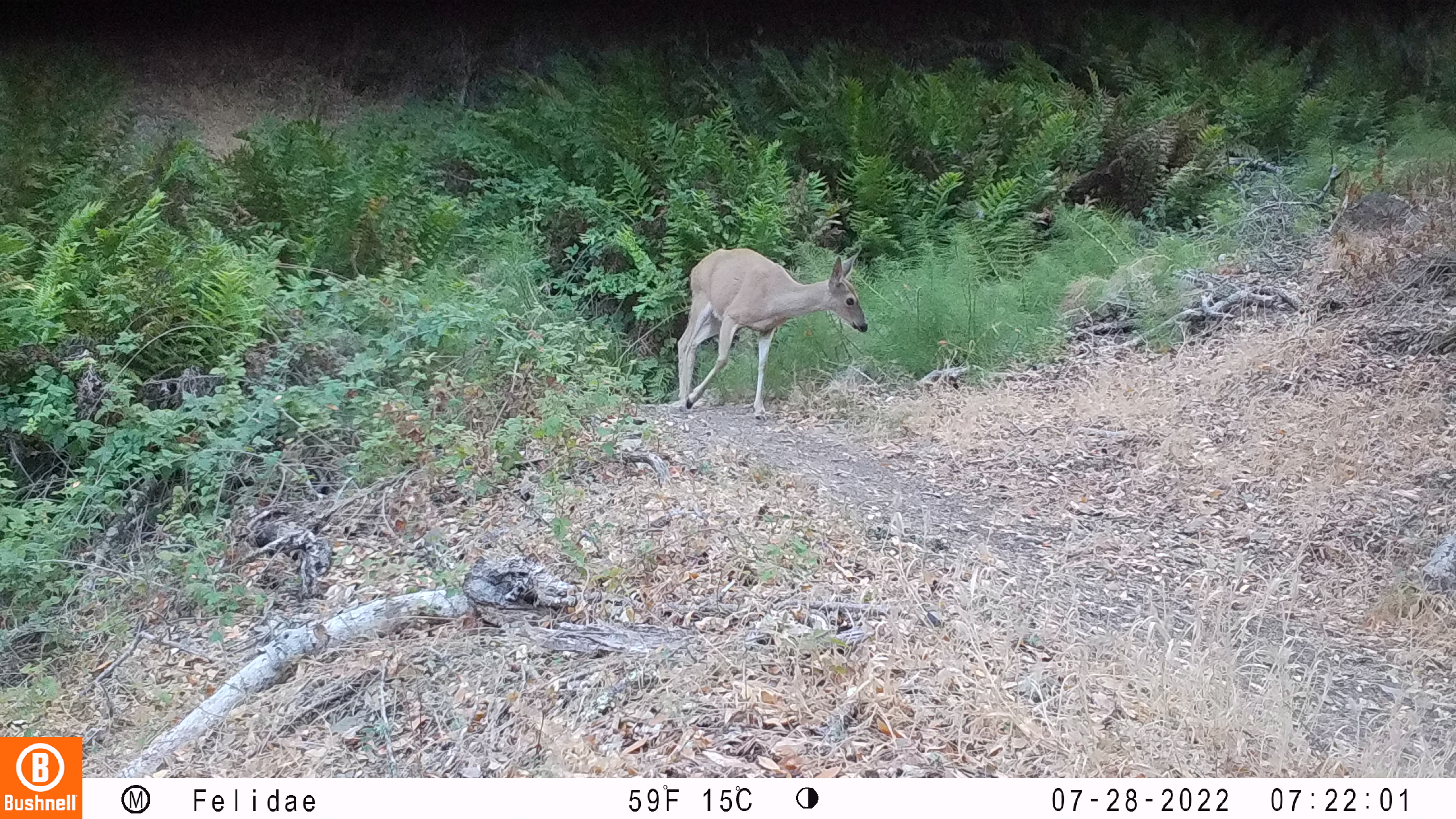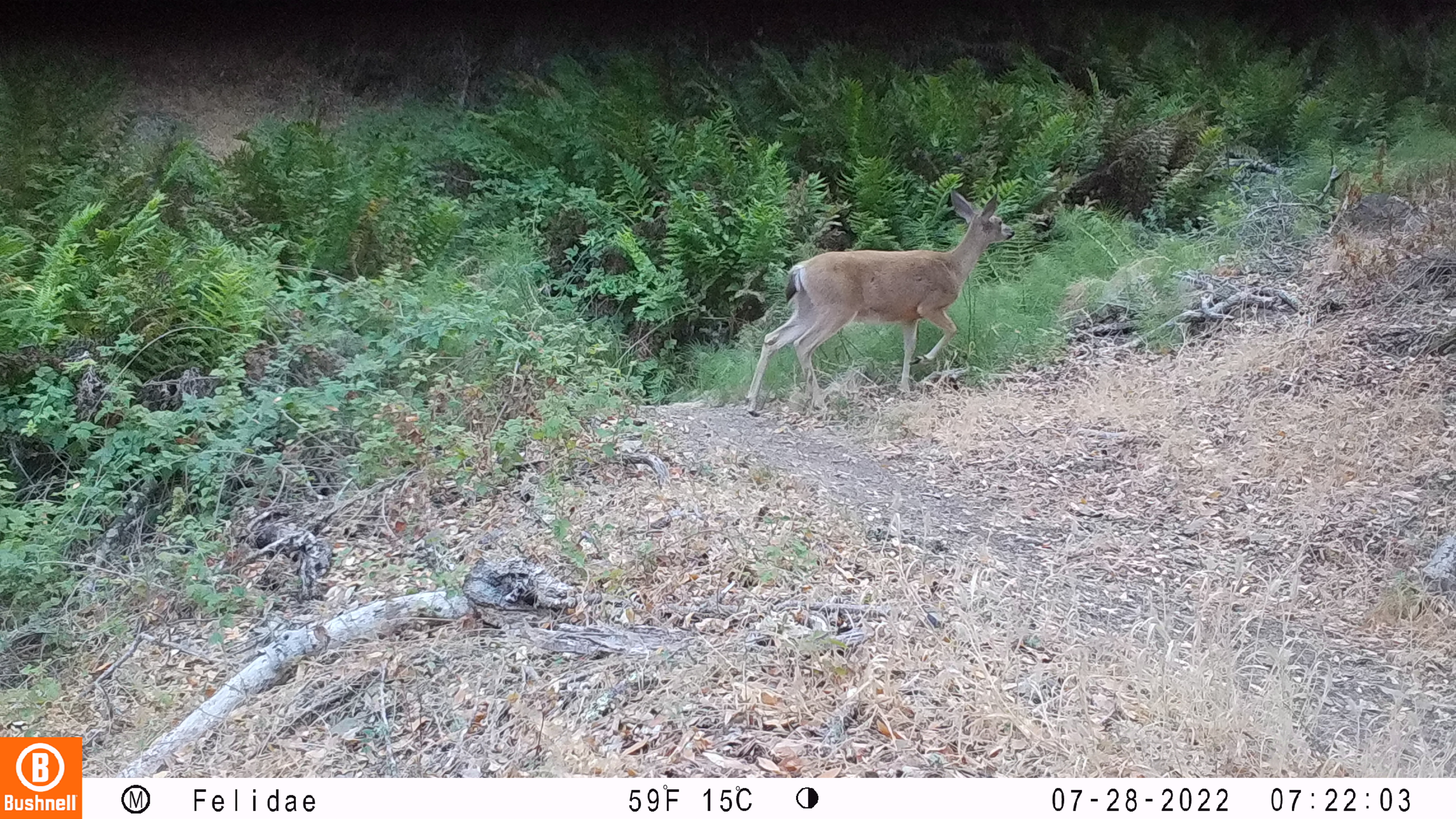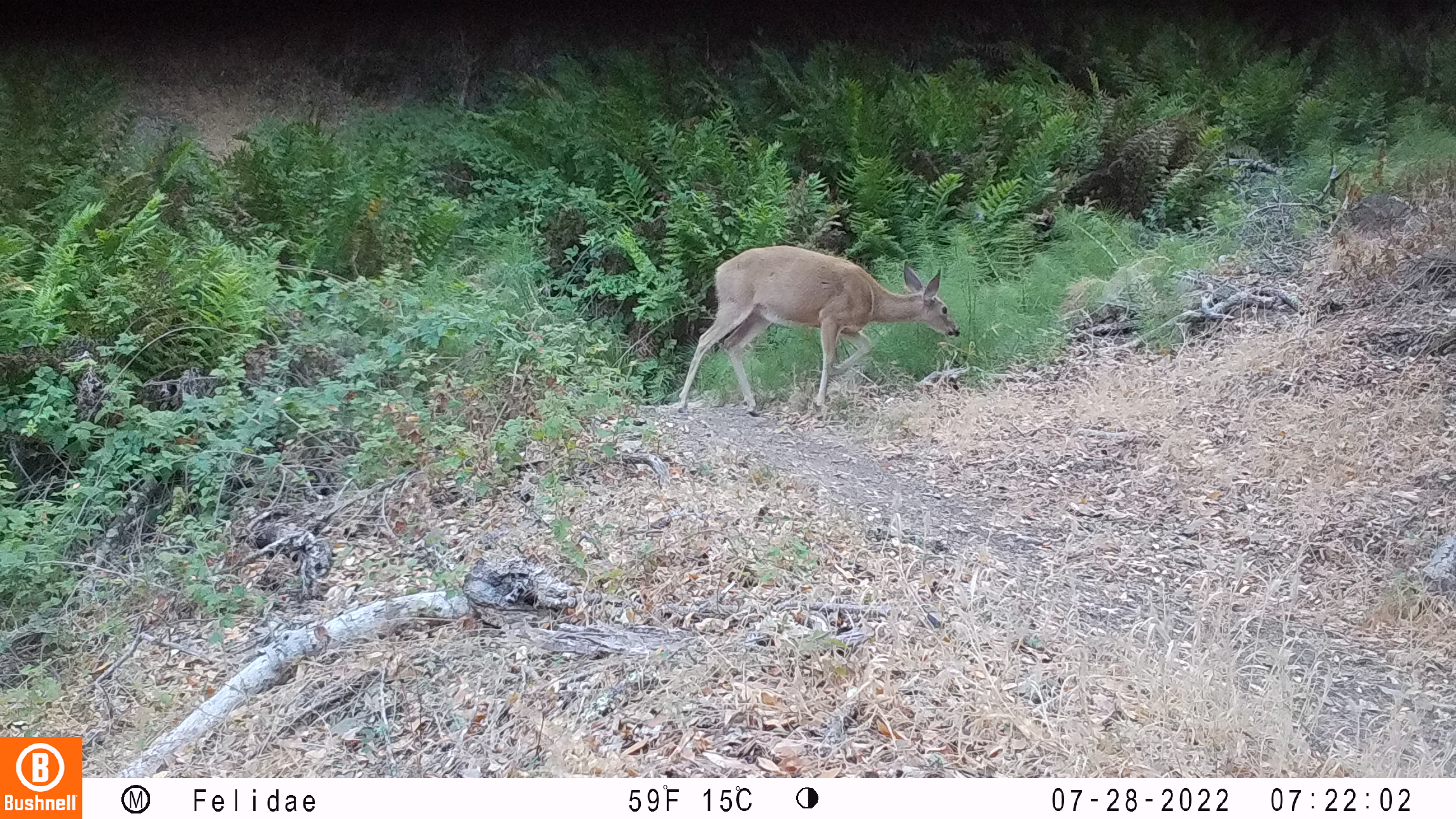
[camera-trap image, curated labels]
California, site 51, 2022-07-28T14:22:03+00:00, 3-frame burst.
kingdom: Animalia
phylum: Chordata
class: Mammalia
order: Artiodactyla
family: Cervidae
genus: Odocoileus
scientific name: Odocoileus hemionus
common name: mule deer